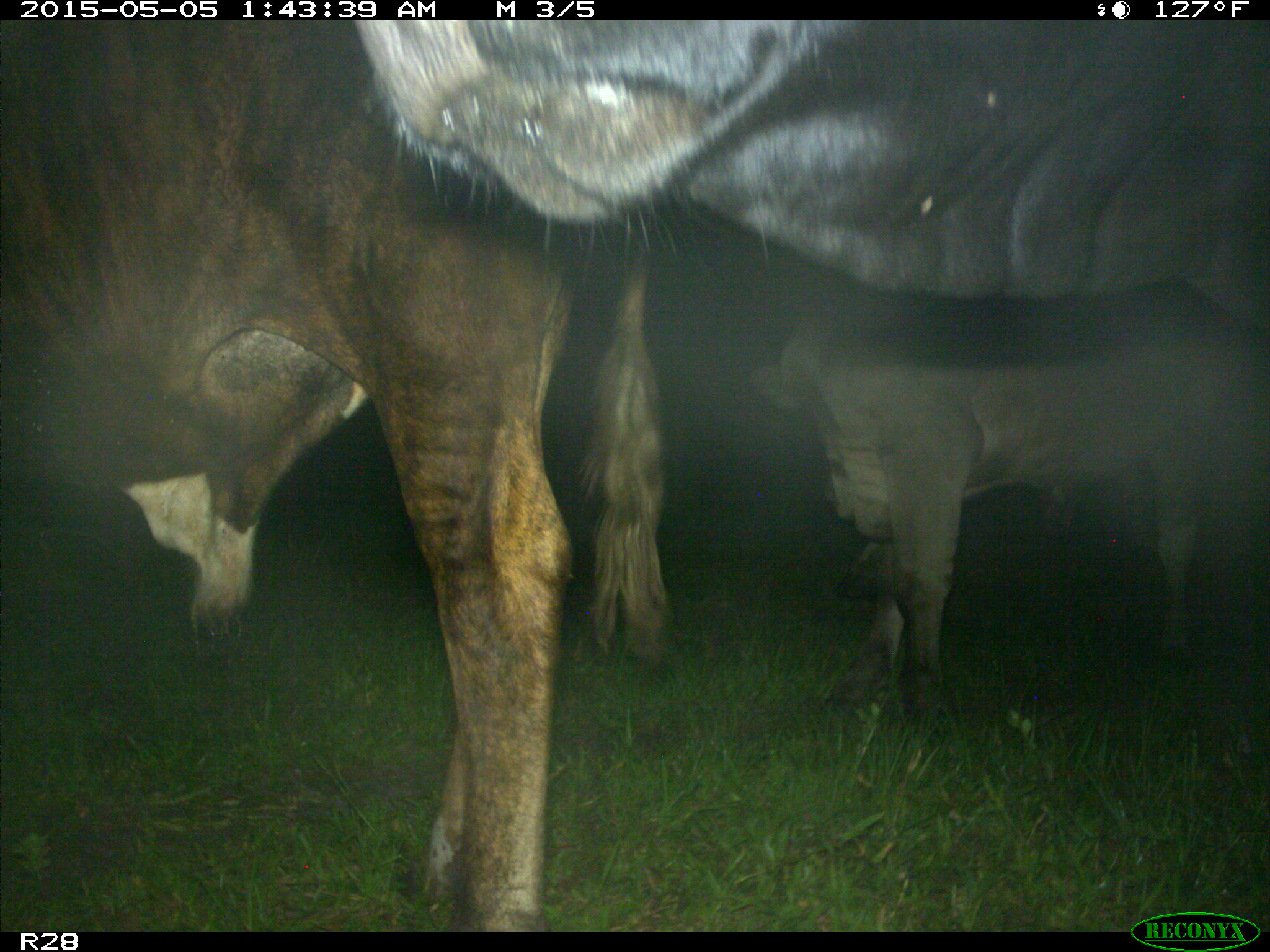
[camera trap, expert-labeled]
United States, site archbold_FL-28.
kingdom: Animalia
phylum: Chordata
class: Mammalia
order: Artiodactyla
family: Bovidae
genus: Bos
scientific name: Bos taurus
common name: domestic cow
Bos taurus (domestic cow).